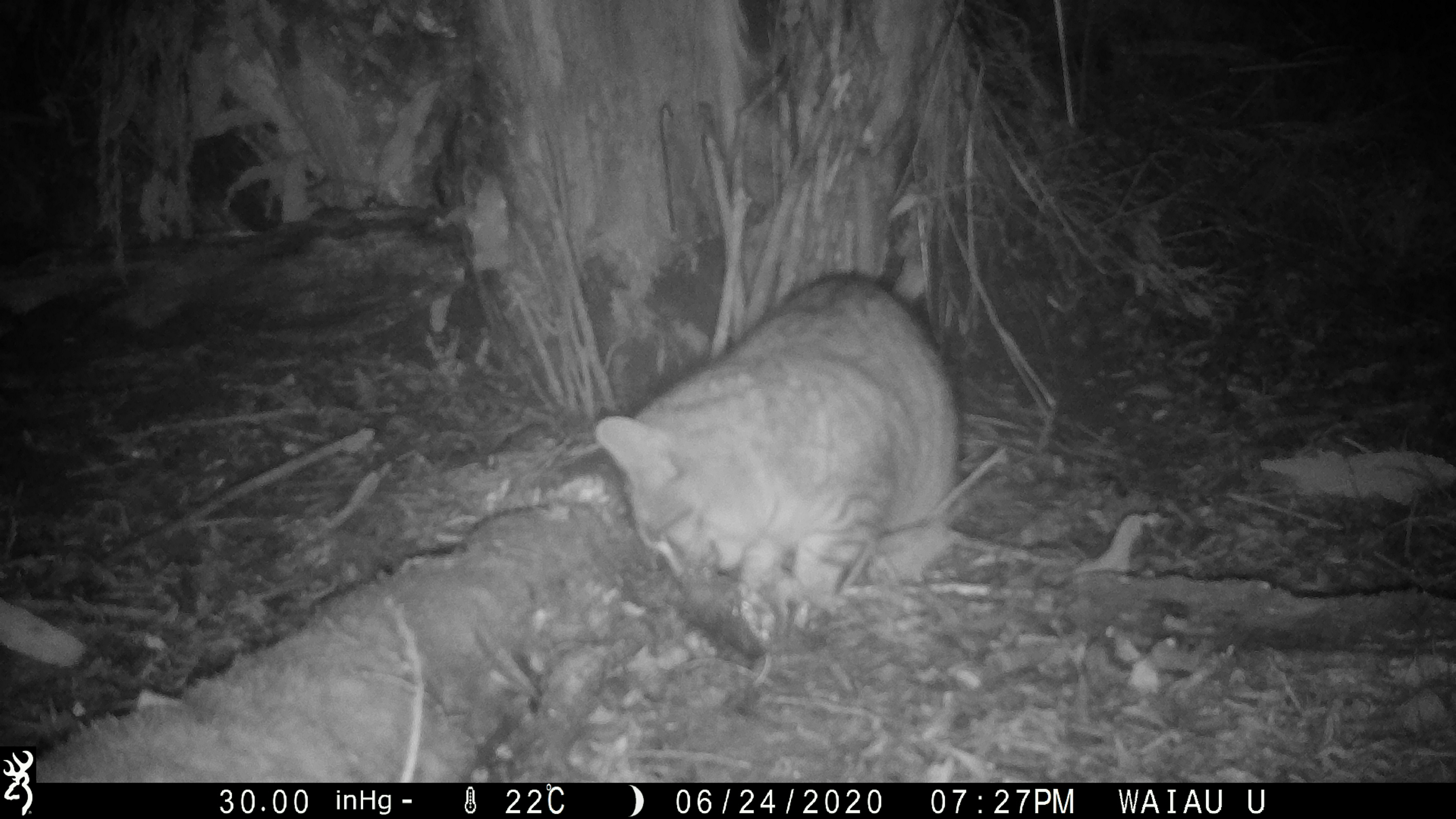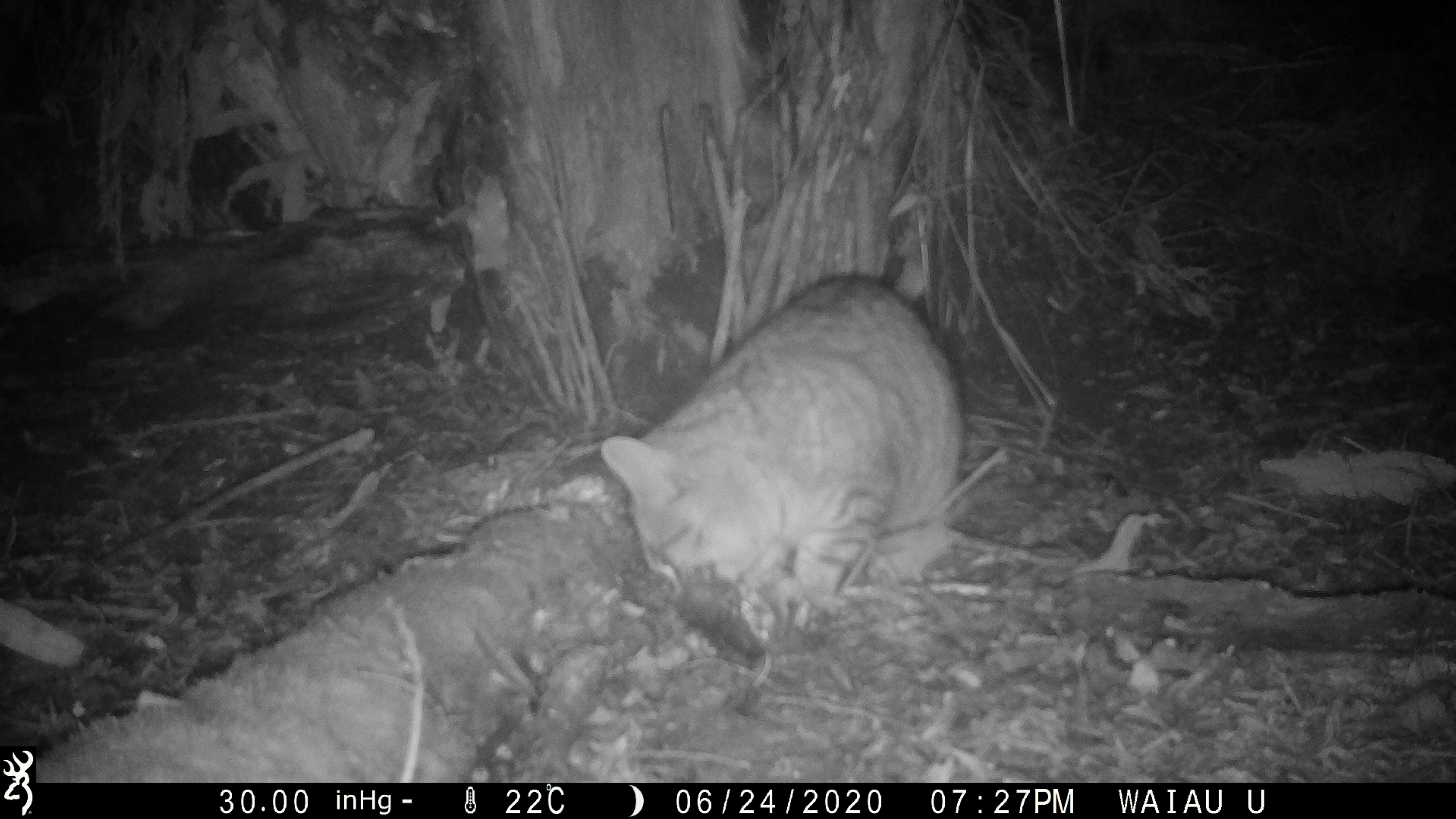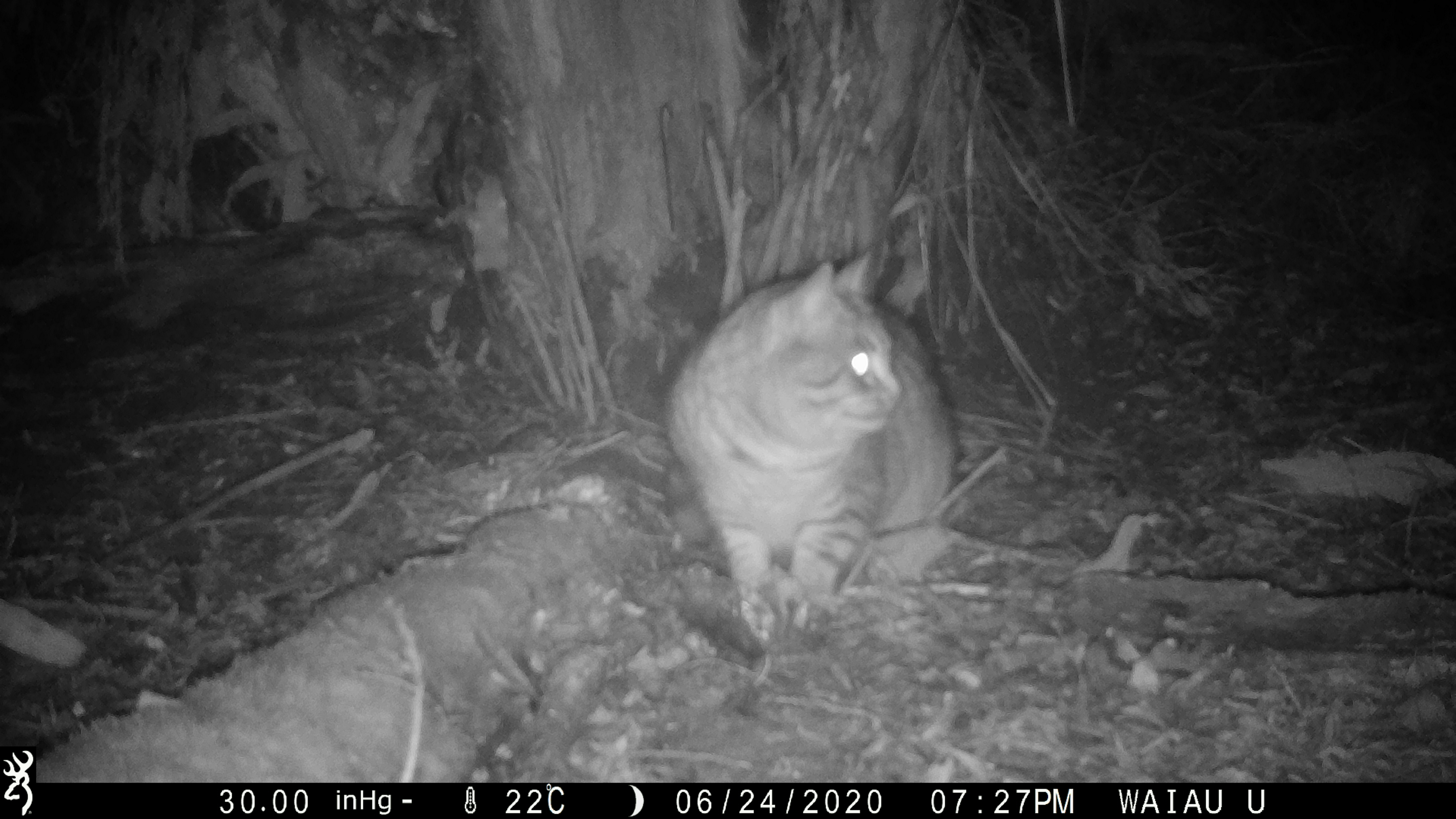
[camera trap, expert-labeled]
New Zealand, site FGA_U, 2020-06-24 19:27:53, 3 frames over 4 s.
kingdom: Animalia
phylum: Chordata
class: Mammalia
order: Carnivora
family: Felidae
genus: Felis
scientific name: Felis catus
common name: domestic cat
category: cat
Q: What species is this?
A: Cat (domestic cat) (Felis catus).